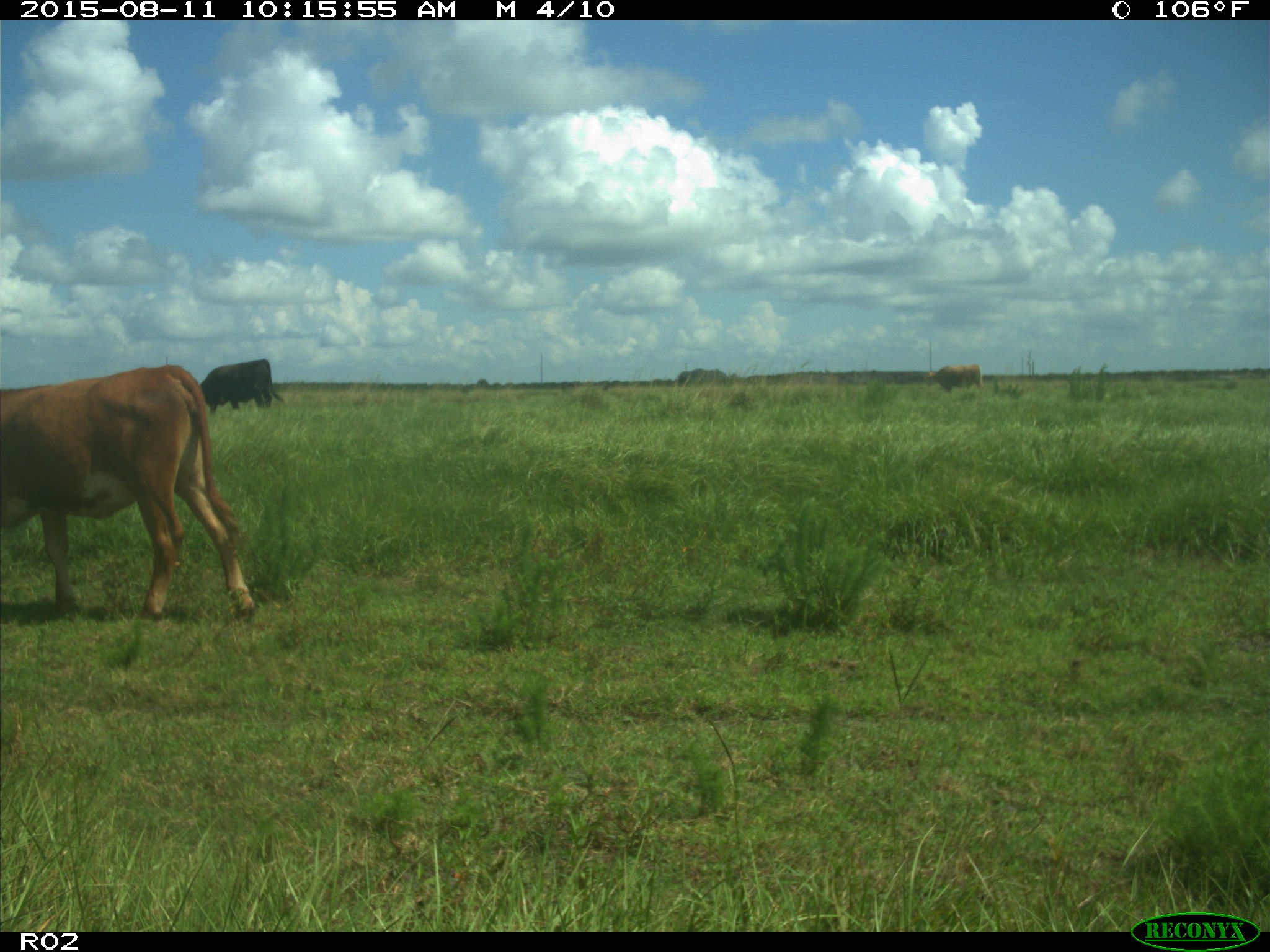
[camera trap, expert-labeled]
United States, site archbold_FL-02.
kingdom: Animalia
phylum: Chordata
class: Mammalia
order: Artiodactyla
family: Bovidae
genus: Bos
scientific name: Bos taurus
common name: domestic cow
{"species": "Bos taurus (domestic cow)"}